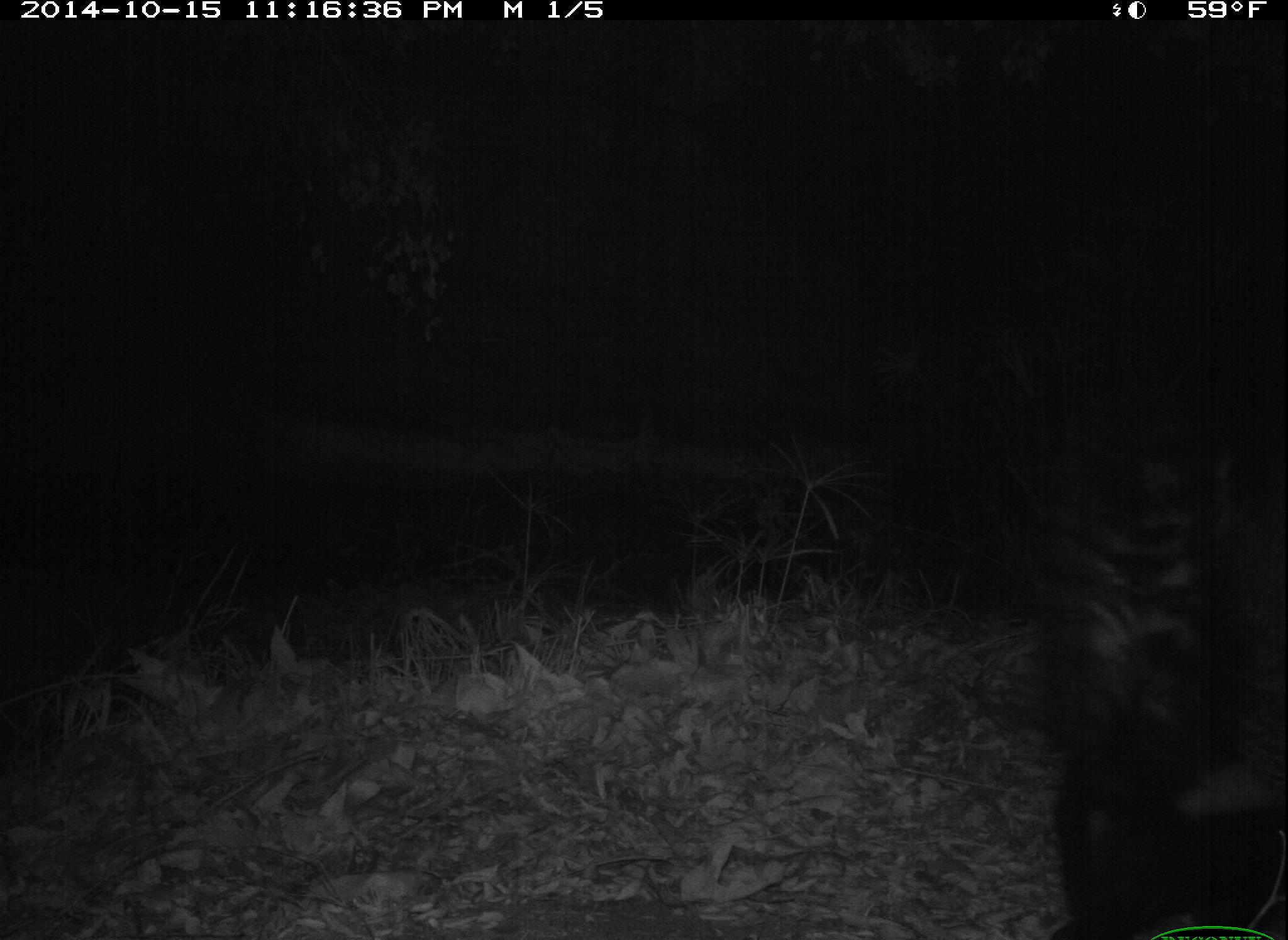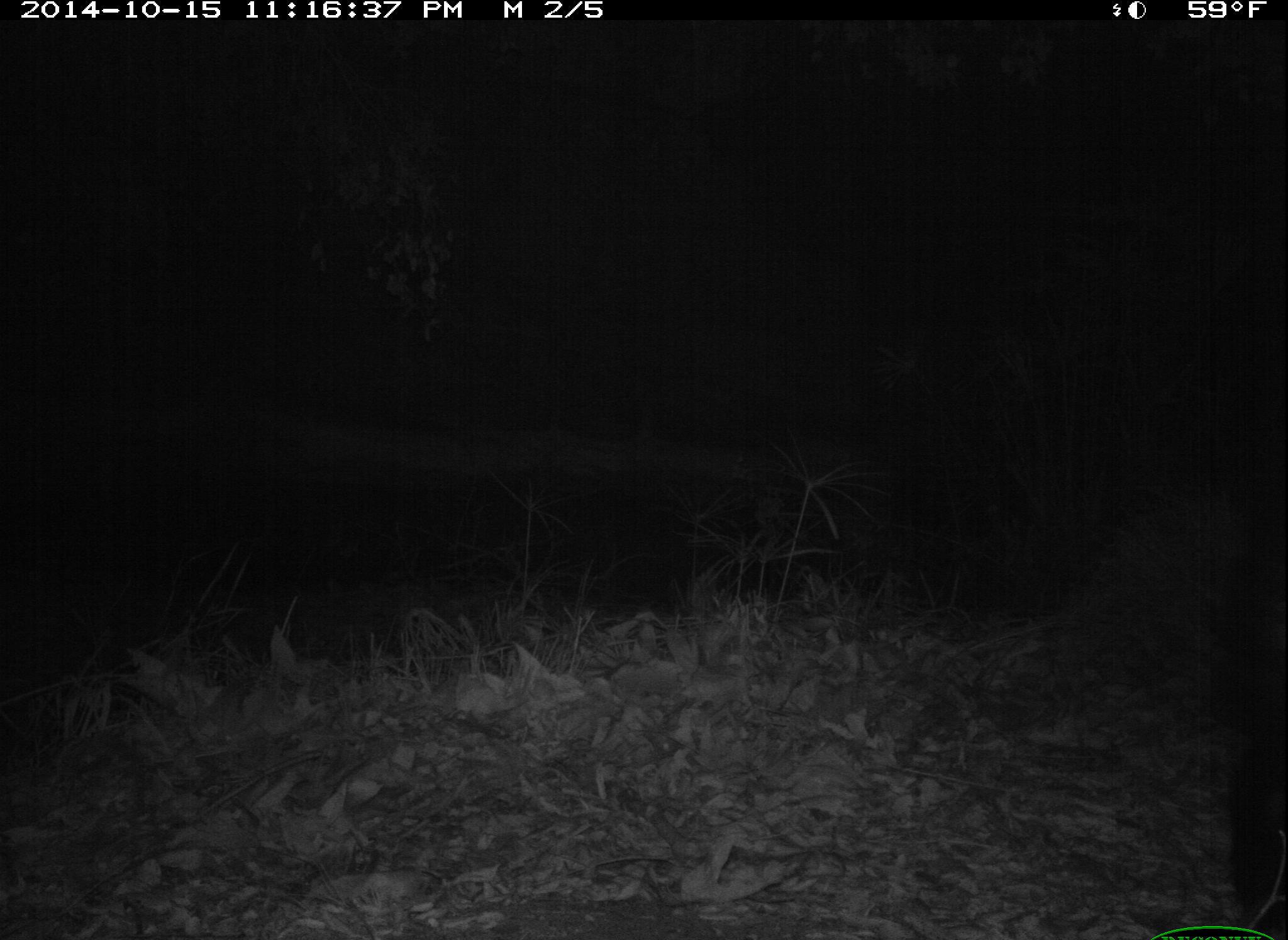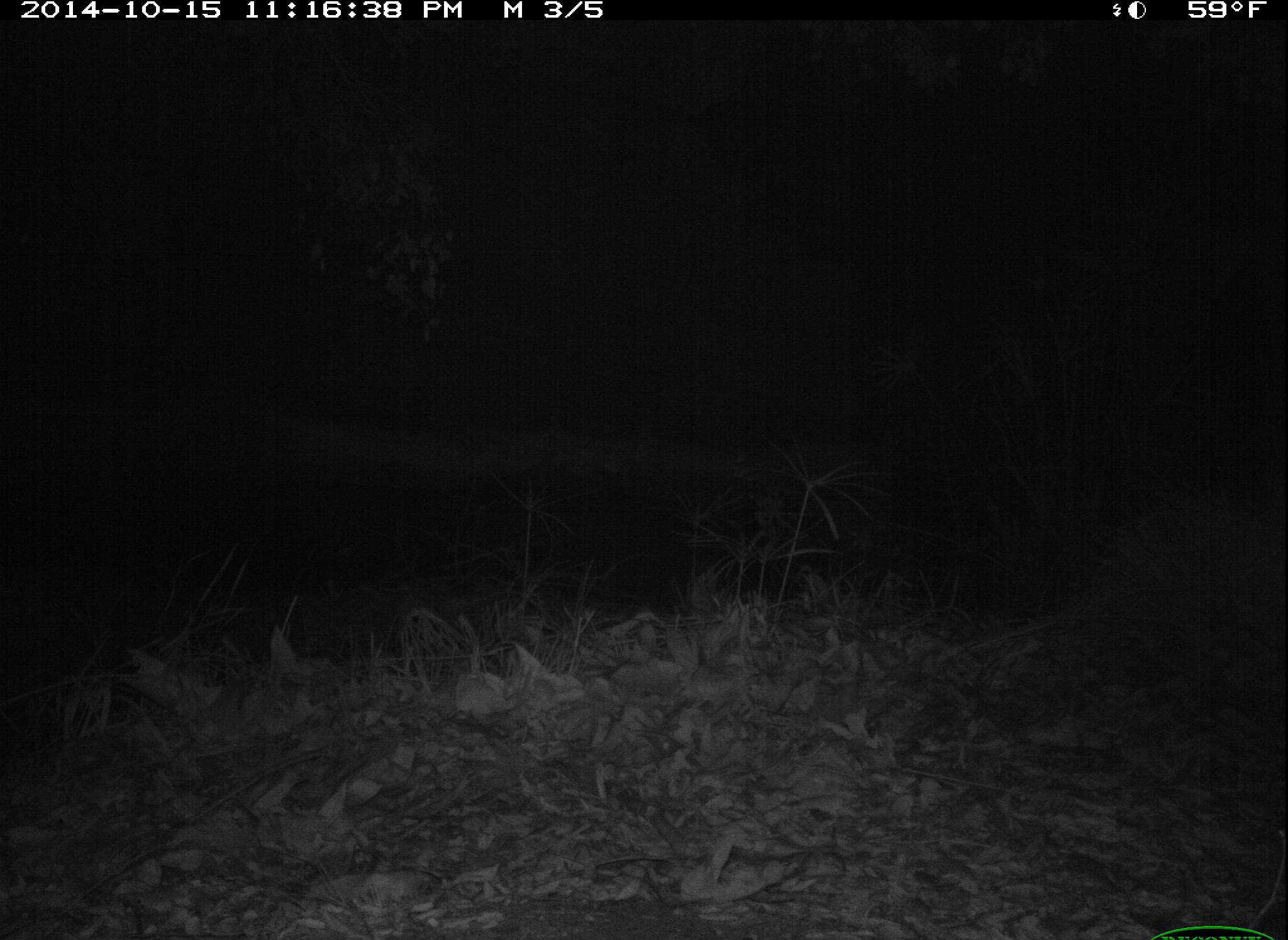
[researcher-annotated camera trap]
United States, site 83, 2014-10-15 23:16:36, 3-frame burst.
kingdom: Animalia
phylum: Chordata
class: Mammalia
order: Carnivora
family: Mephitidae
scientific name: Mephitidae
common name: skunk